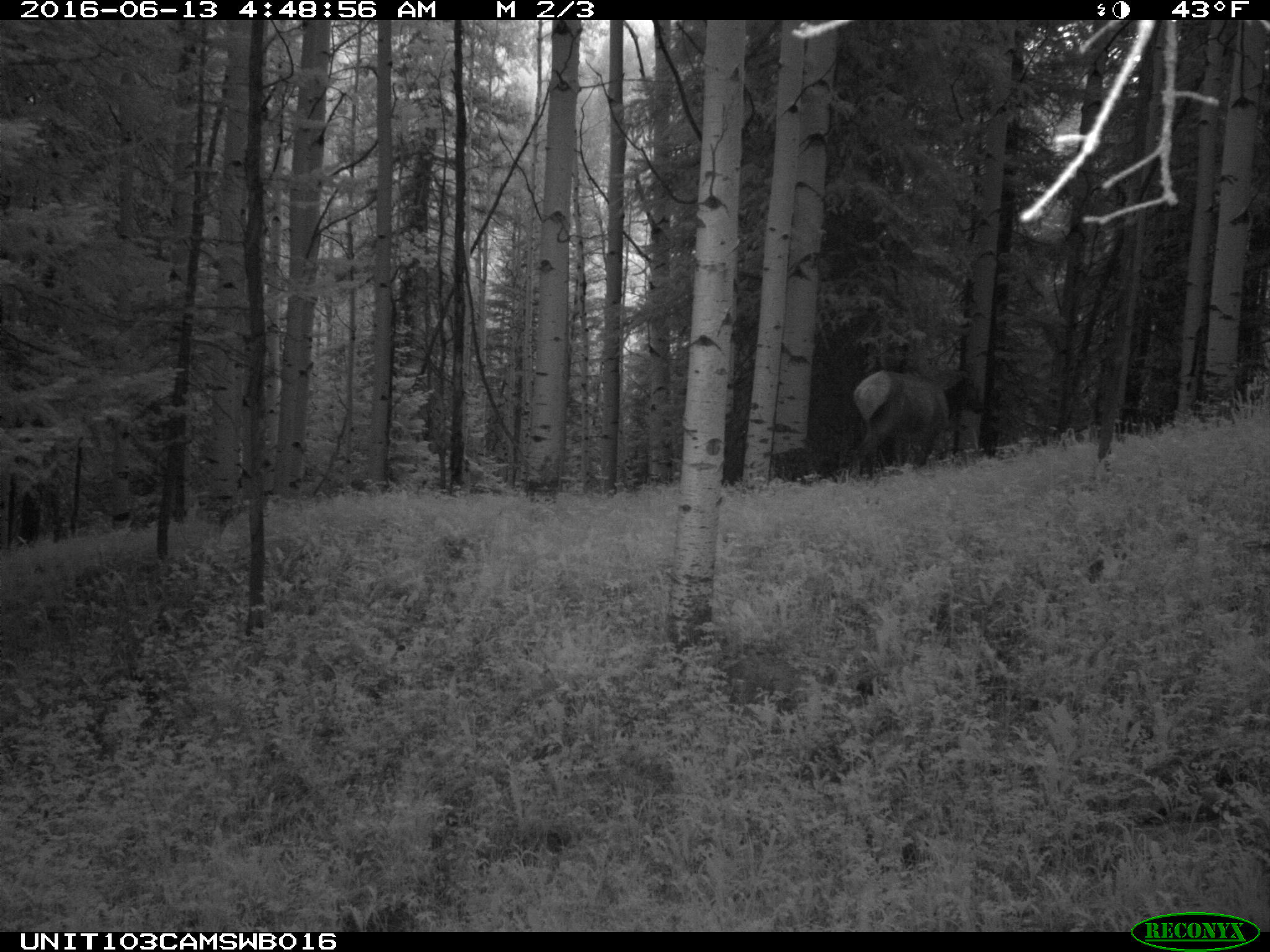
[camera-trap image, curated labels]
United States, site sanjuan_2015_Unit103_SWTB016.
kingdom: Animalia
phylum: Chordata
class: Mammalia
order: Artiodactyla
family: Cervidae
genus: Cervus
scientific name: Cervus elaphus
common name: red deer